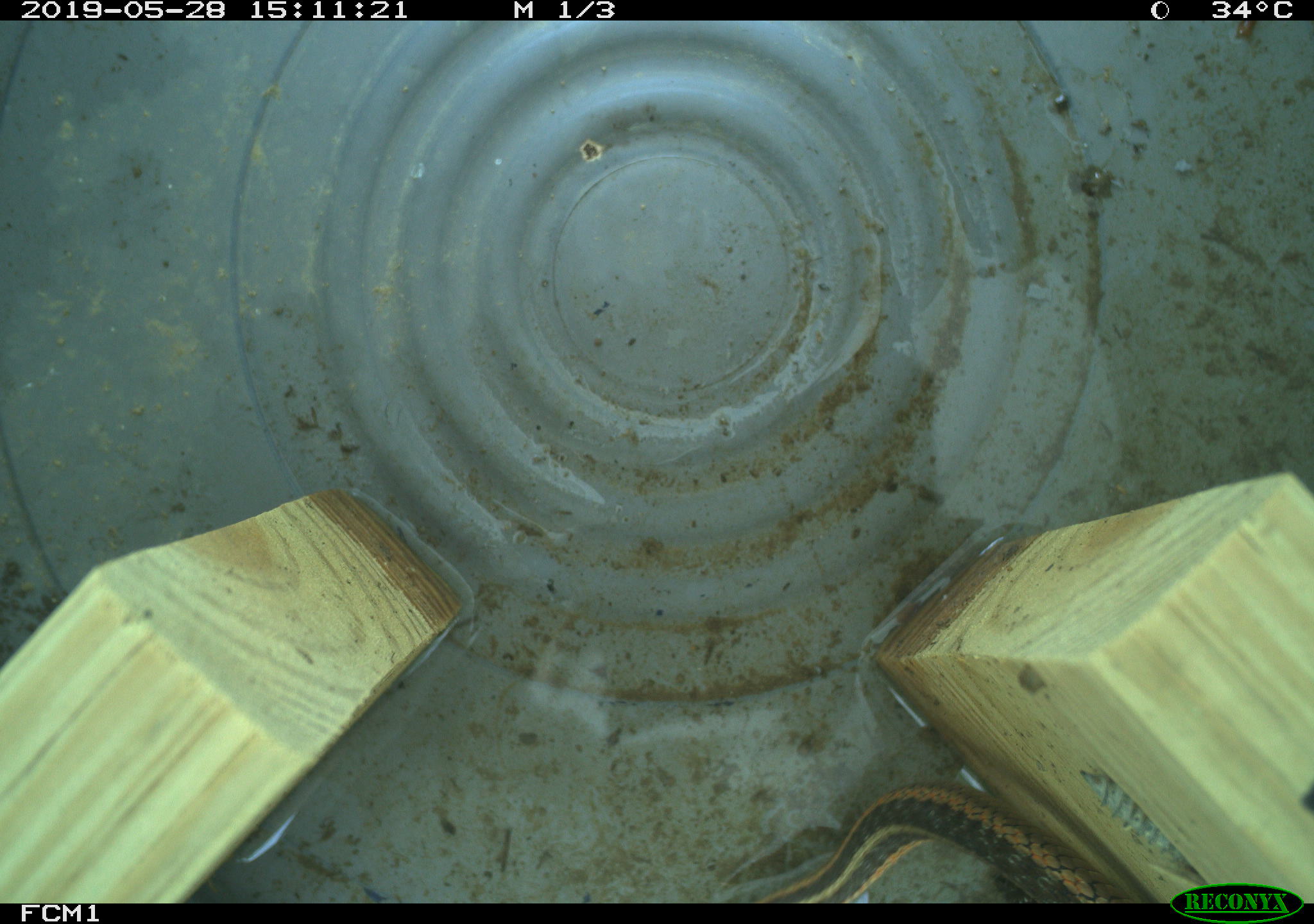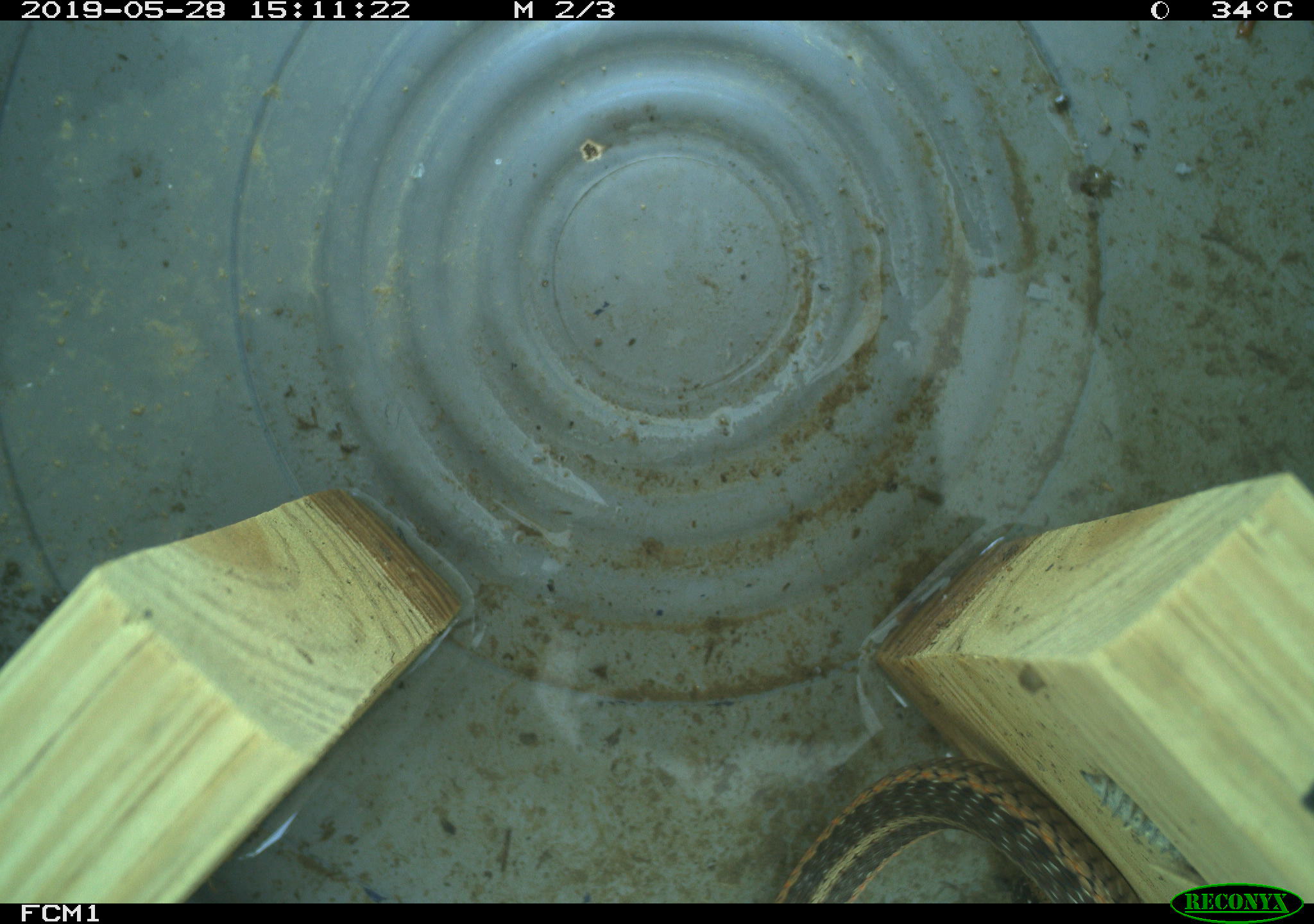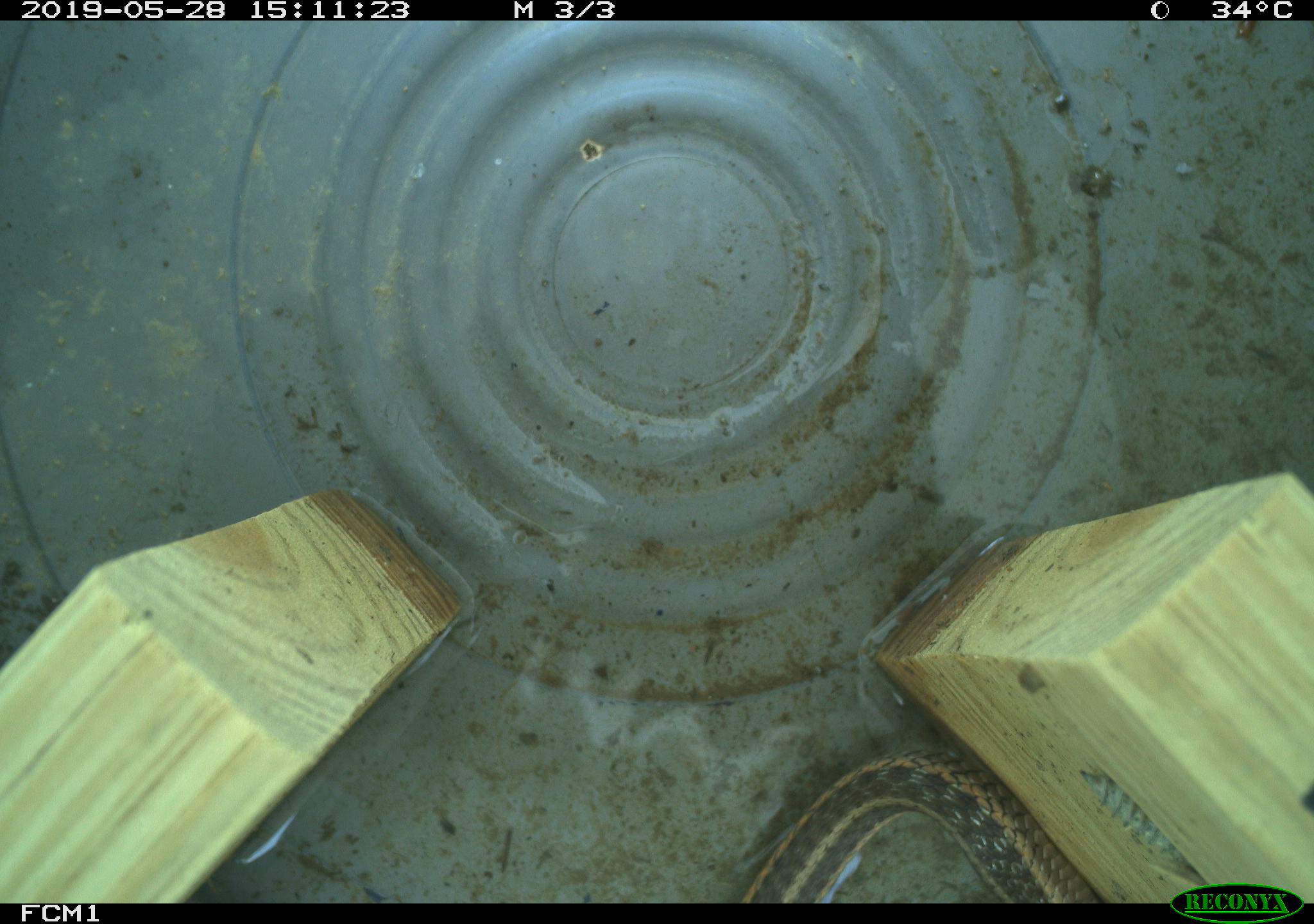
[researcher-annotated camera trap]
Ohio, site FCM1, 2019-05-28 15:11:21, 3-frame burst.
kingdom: Animalia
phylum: Chordata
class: Reptilia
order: Squamata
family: Colubridae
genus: Thamnophis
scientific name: Thamnophis sirtalis sirtalis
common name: eastern gartersnake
Eastern gartersnake (Thamnophis sirtalis sirtalis).